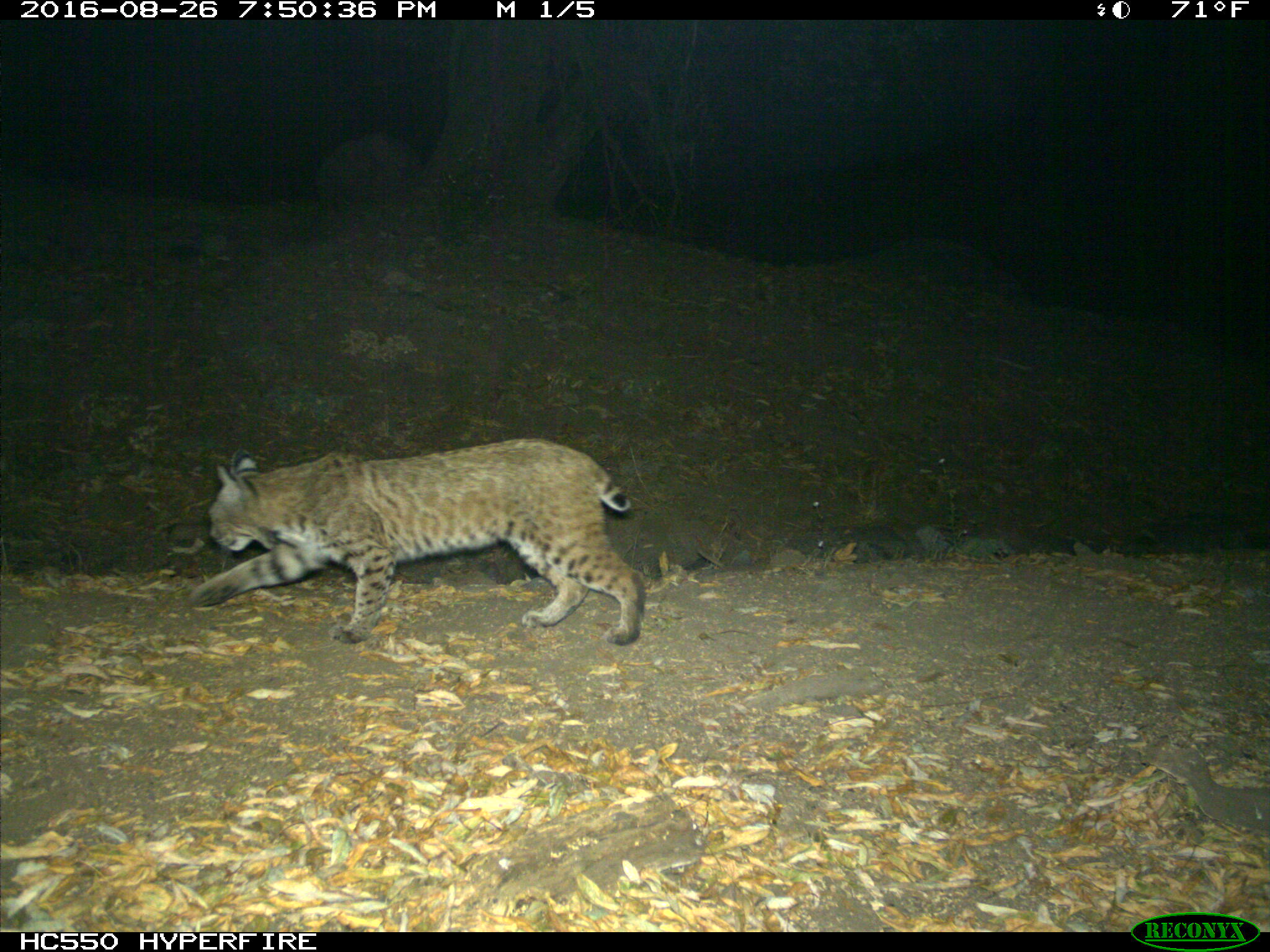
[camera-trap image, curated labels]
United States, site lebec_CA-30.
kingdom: Animalia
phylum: Chordata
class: Mammalia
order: Carnivora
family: Felidae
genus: Lynx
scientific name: Lynx rufus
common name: bobcat